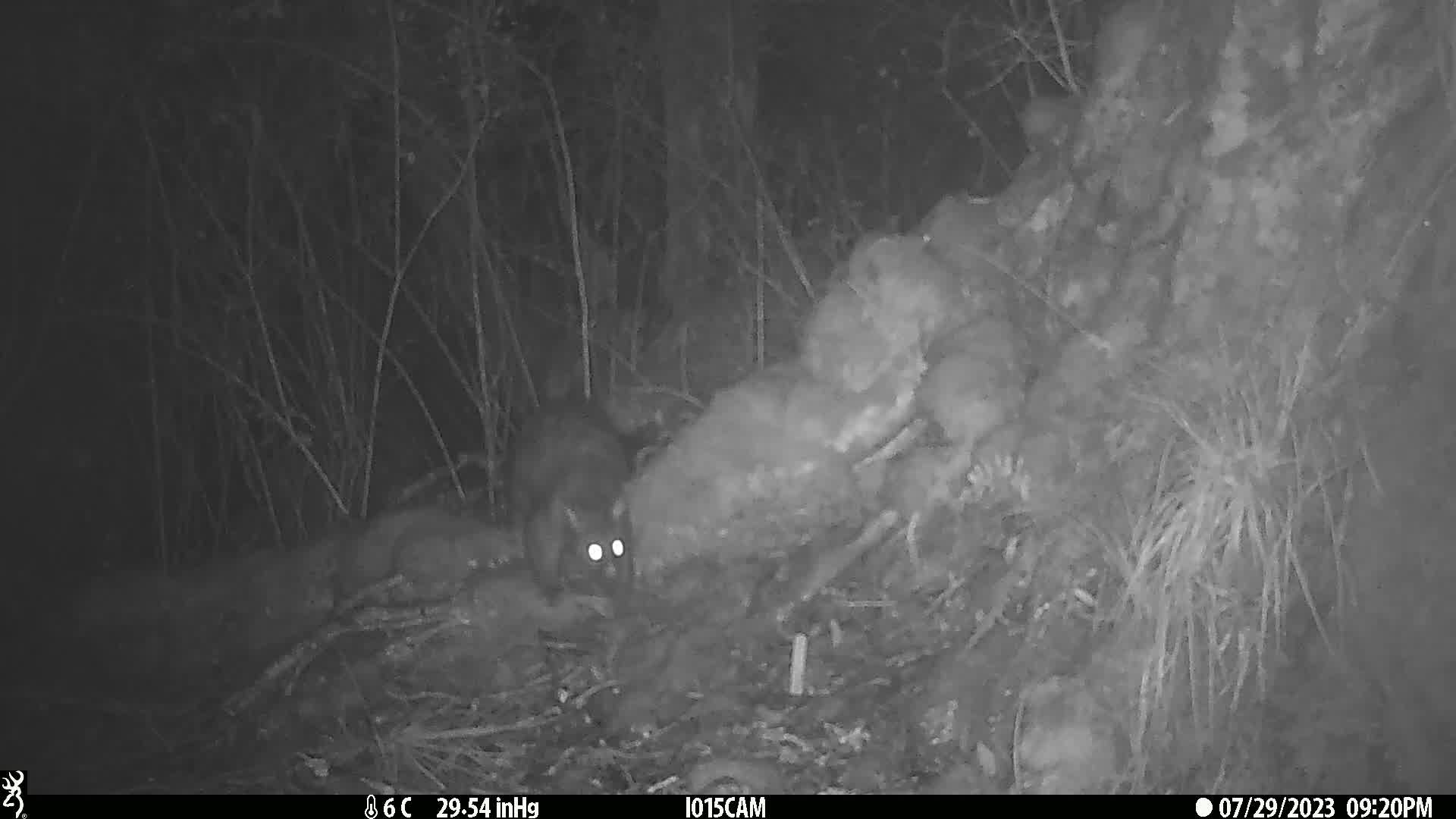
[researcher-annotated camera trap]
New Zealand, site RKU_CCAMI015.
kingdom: Animalia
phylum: Chordata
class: Mammalia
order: Diprotodontia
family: Phalangeridae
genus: Trichosurus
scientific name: Trichosurus vulpecula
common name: common brushtail possum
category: possum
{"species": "possum (common brushtail possum) (Trichosurus vulpecula)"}